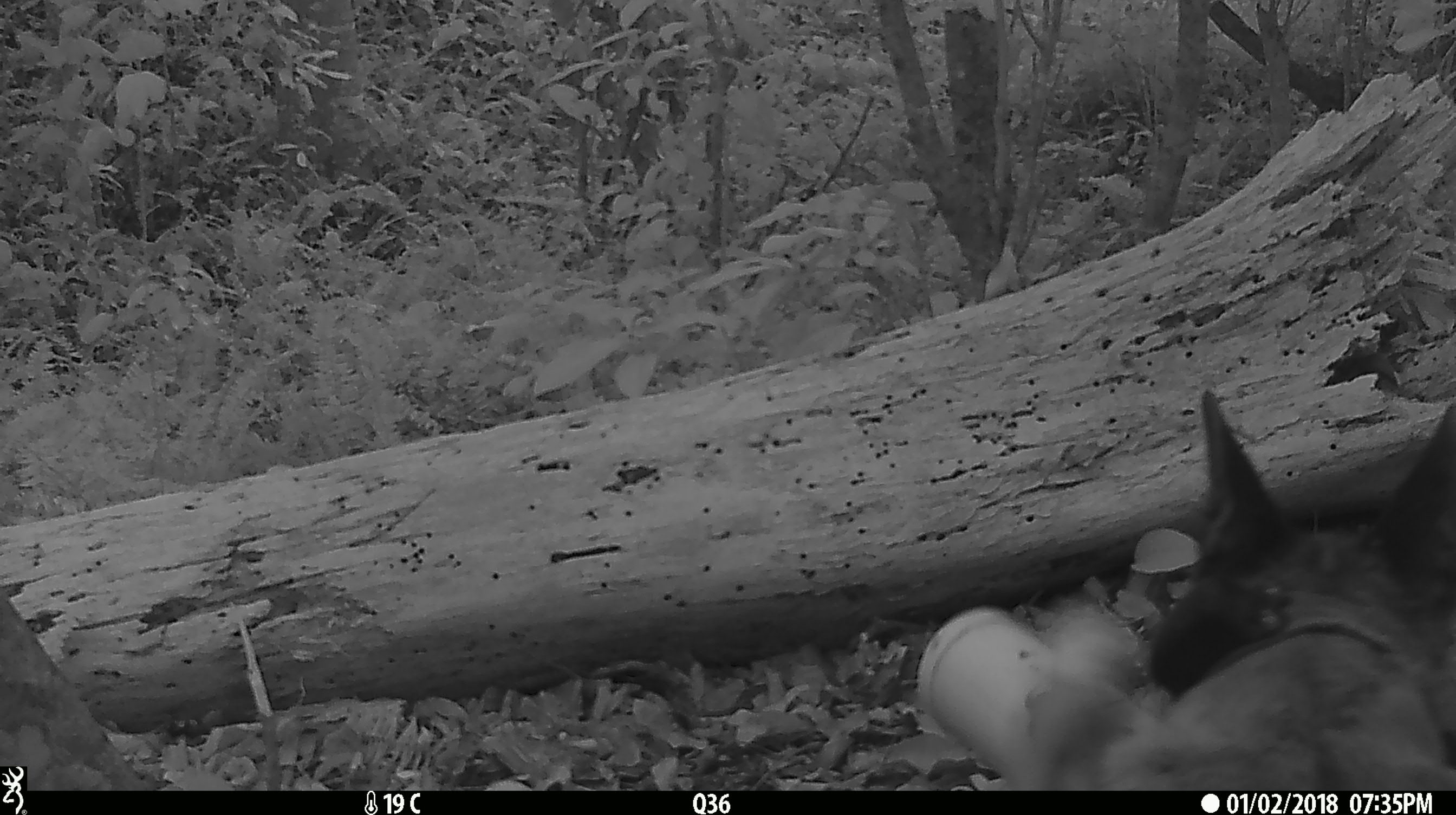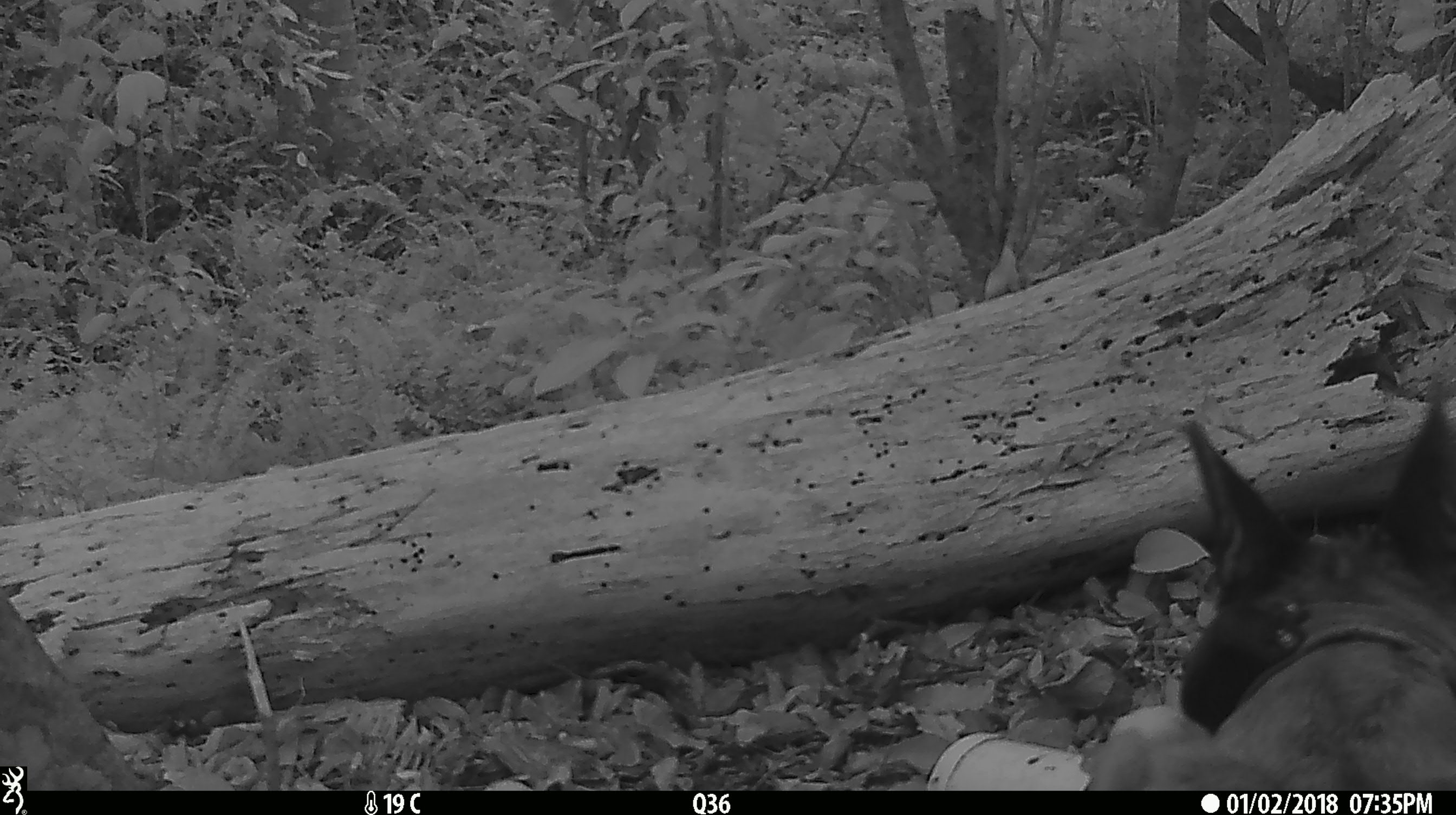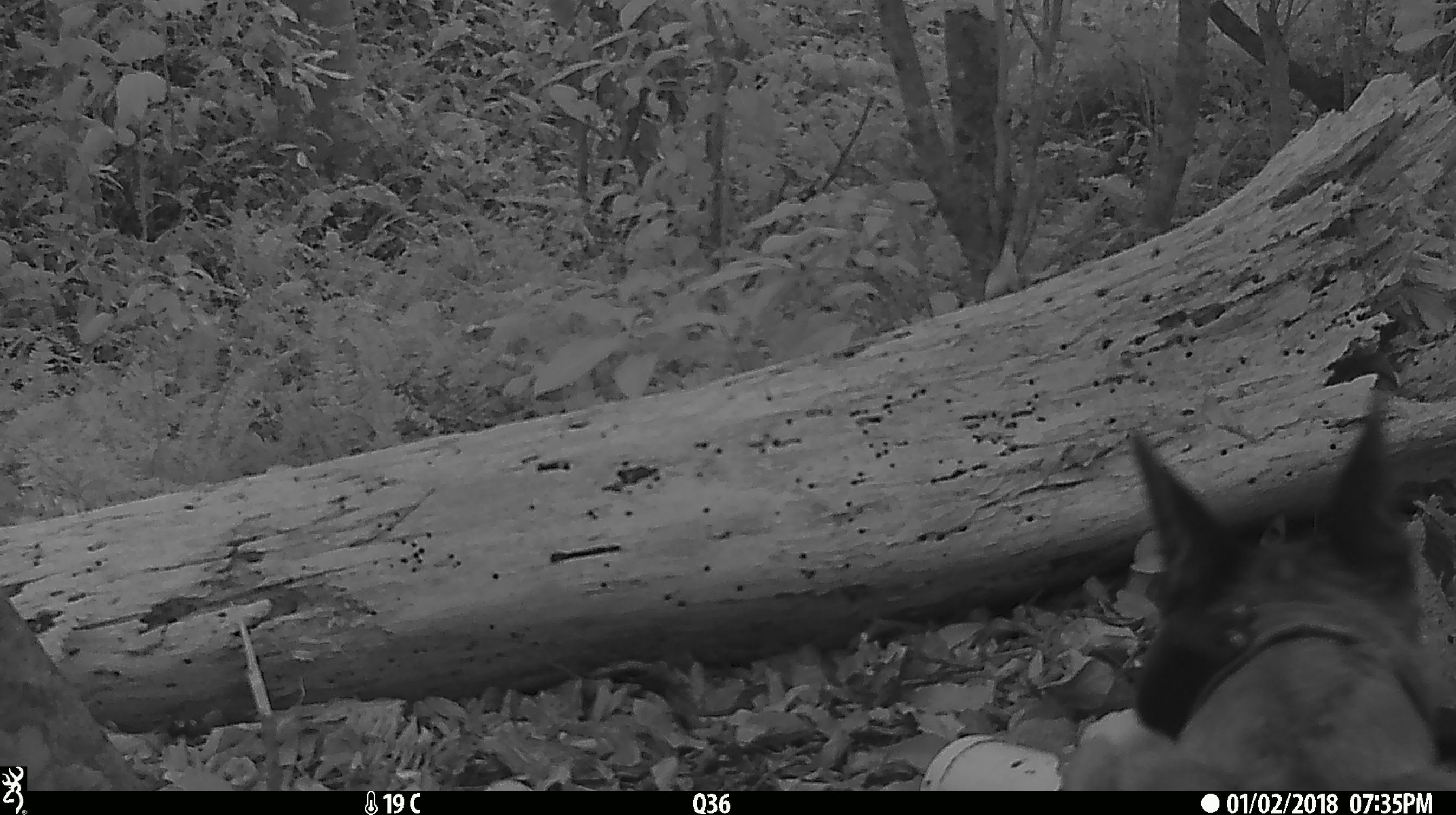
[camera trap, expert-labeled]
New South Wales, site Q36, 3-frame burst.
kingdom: Animalia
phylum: Chordata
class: Mammalia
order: Carnivora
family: Canidae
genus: Canis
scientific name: Canis familiaris dingo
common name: dingo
Dingo (Canis familiaris dingo).